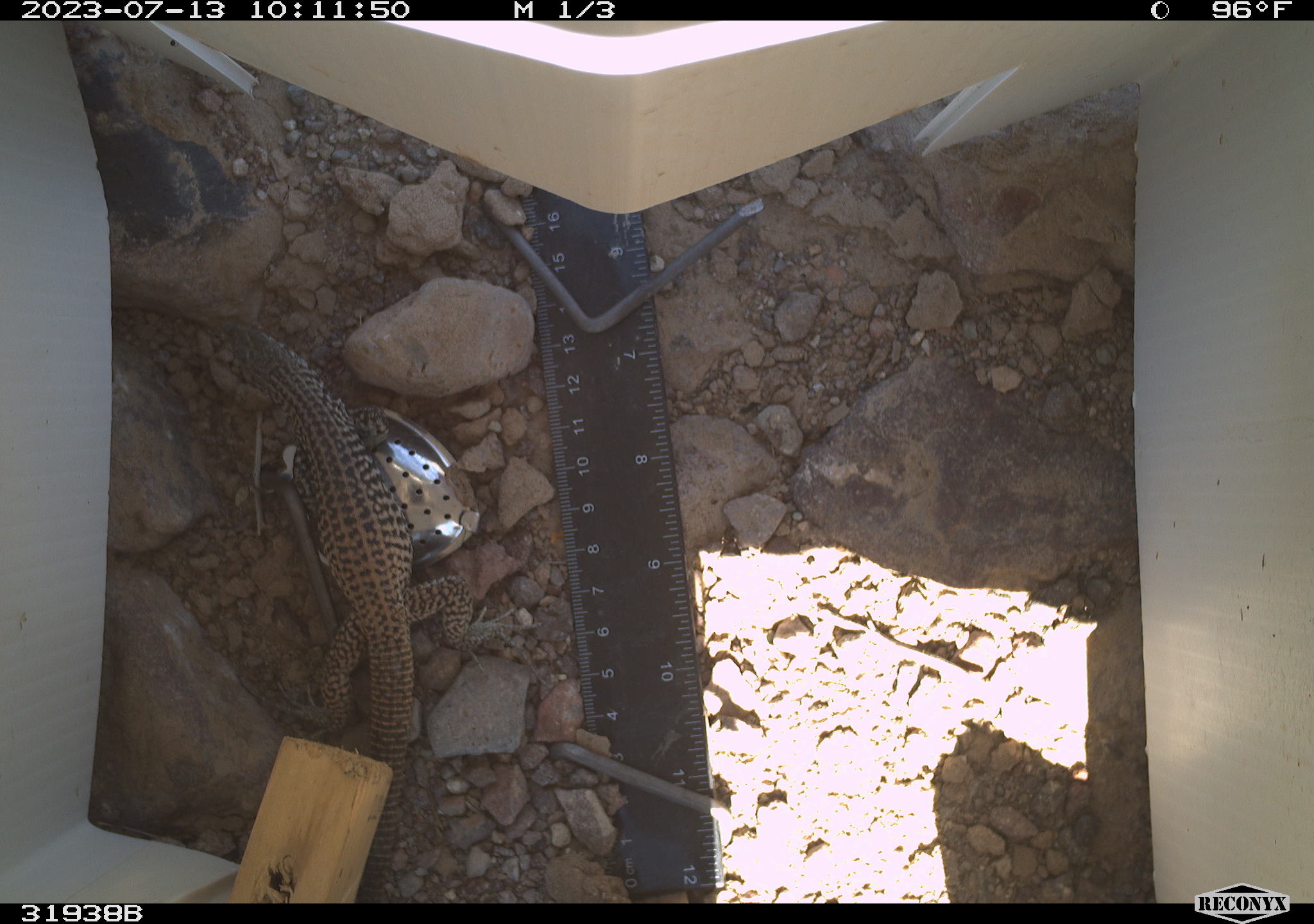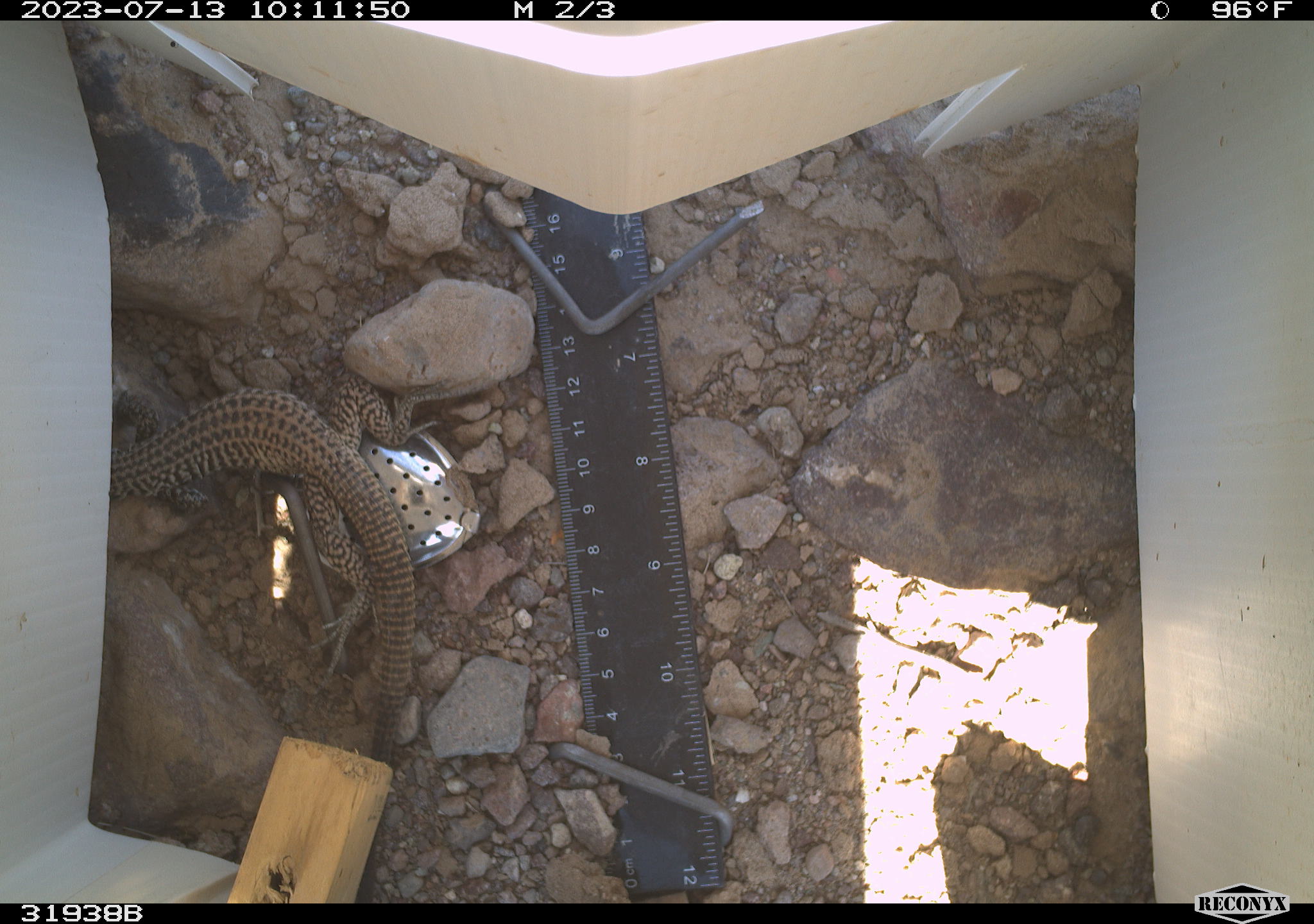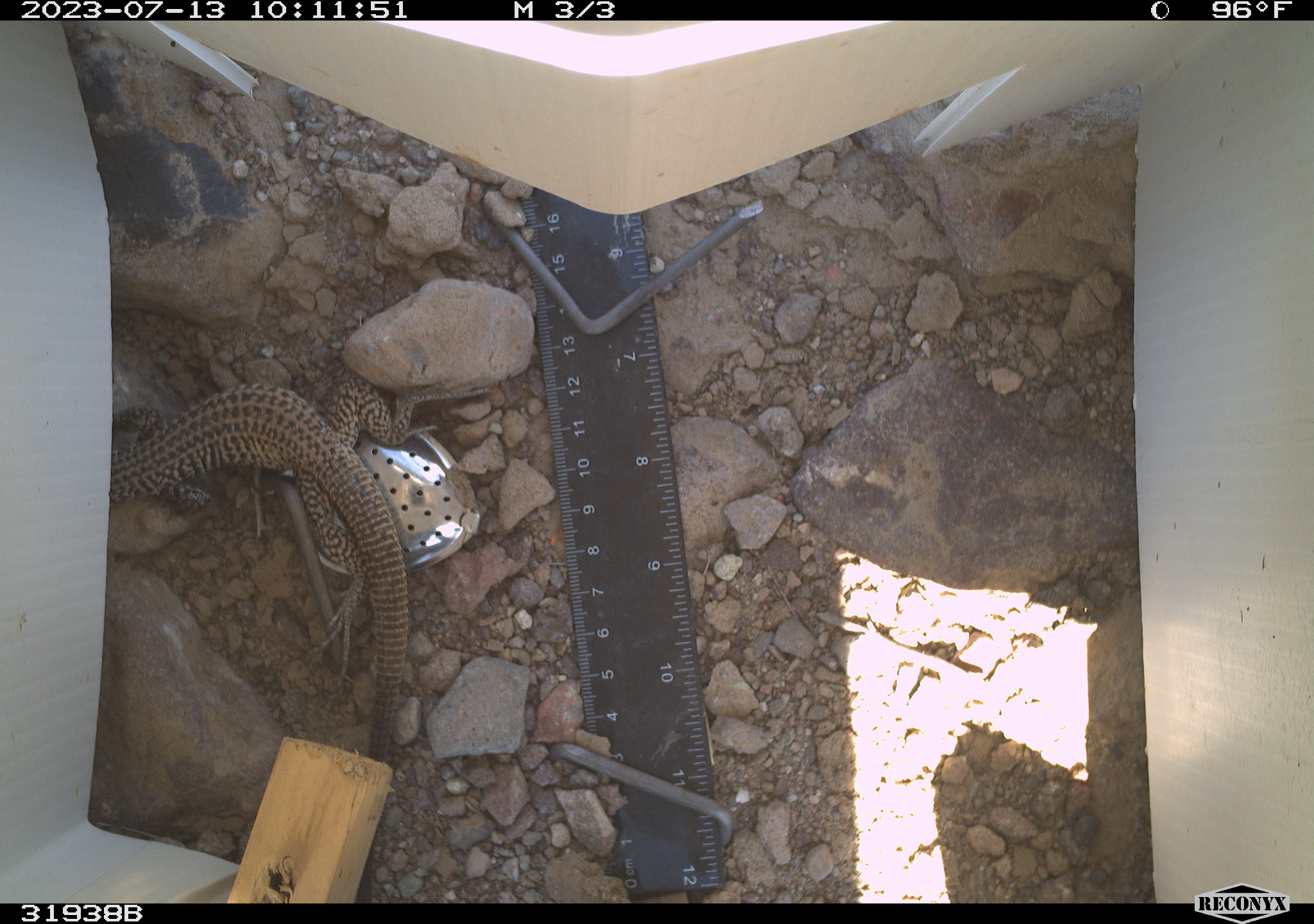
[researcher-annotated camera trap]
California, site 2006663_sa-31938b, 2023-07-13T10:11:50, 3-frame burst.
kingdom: Animalia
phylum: Chordata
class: Reptilia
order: Squamata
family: Teiidae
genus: Aspidoscelis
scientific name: Aspidoscelis tigris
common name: western whiptail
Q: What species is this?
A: Western whiptail (Aspidoscelis tigris).